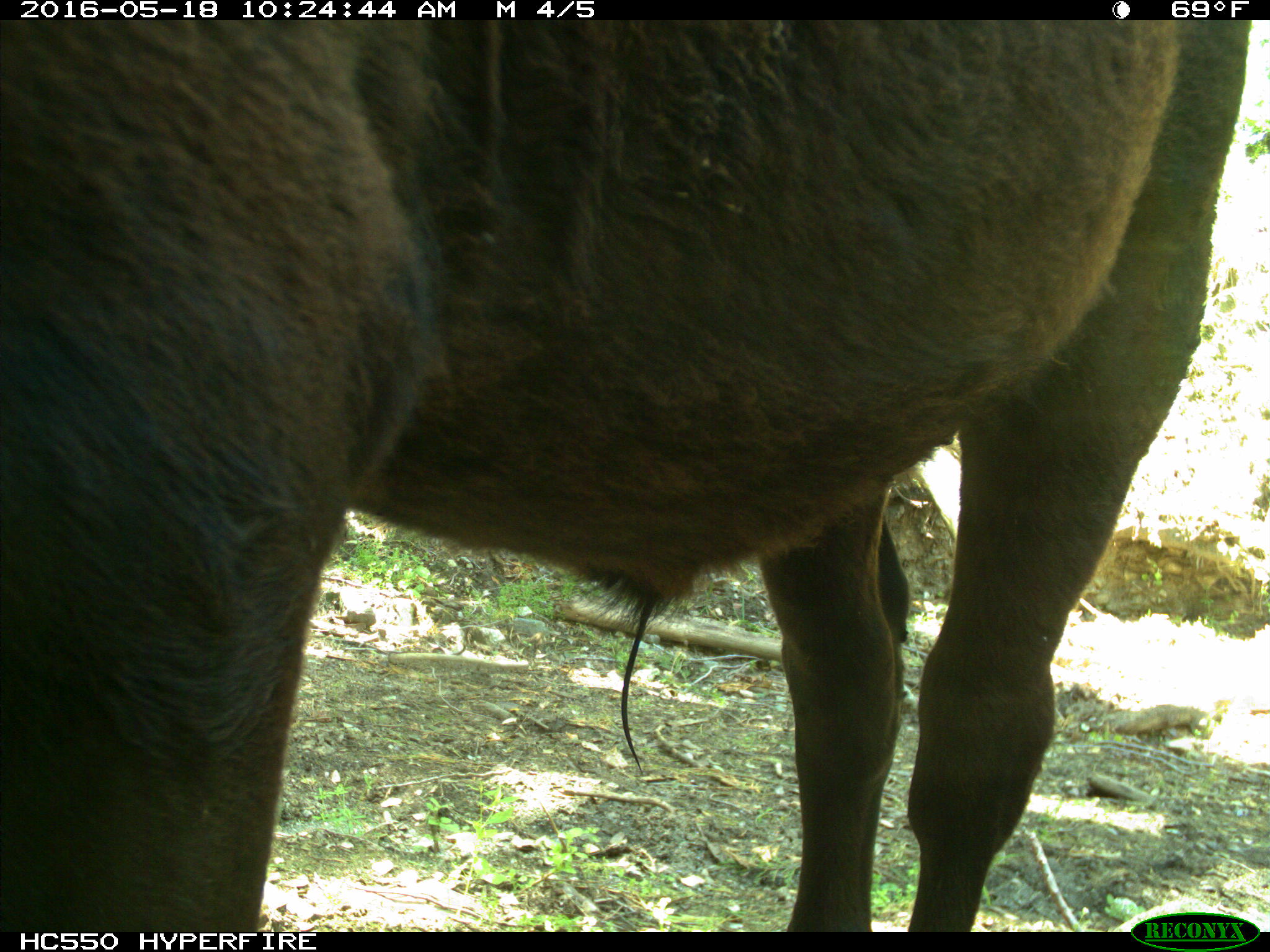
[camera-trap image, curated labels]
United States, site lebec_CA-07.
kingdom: Animalia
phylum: Chordata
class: Mammalia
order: Artiodactyla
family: Bovidae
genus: Bos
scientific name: Bos taurus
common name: domestic cow